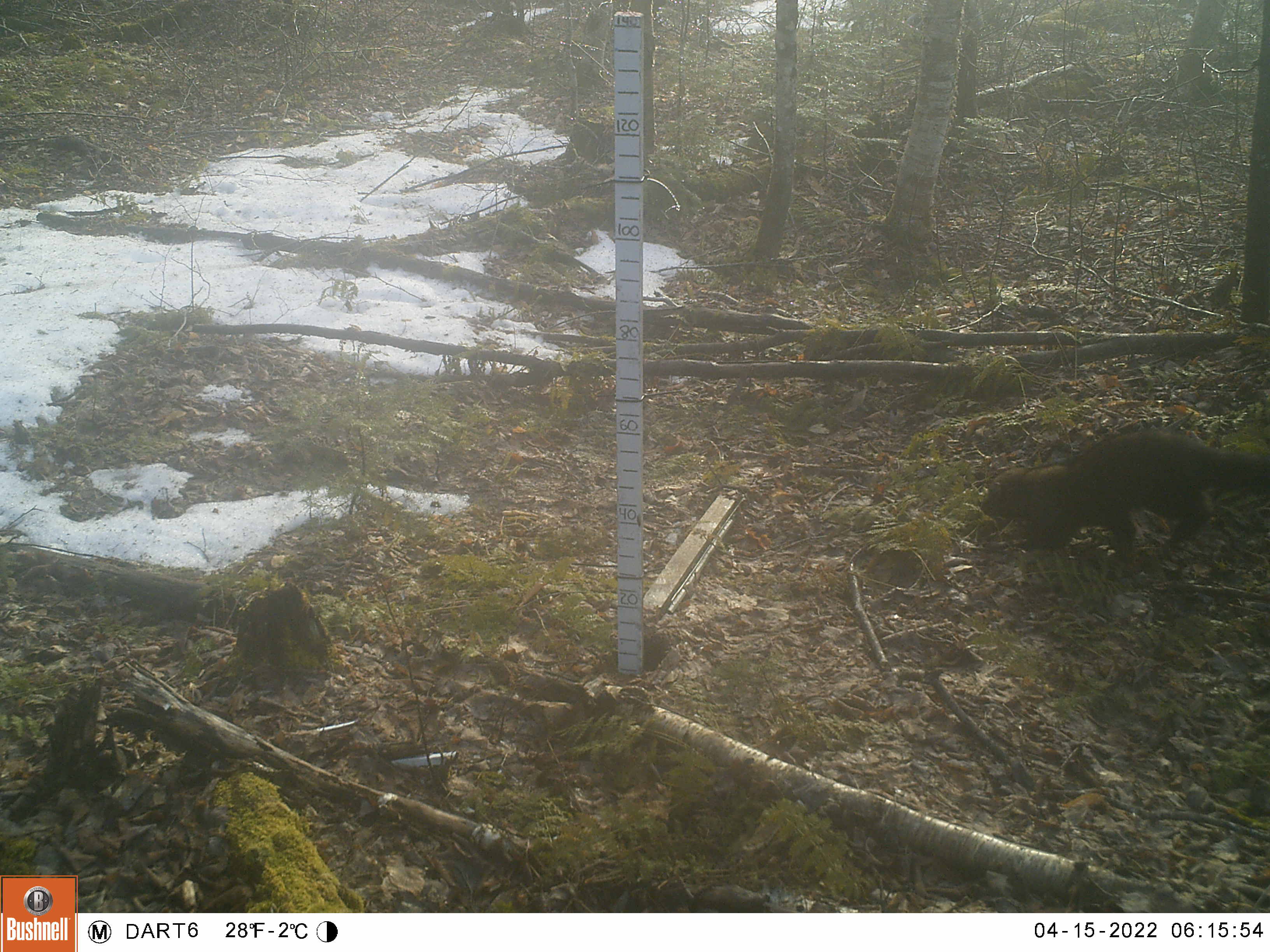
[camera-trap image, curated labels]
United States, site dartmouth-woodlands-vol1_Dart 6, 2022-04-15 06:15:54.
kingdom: Animalia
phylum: Chordata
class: Mammalia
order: Carnivora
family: Mustelidae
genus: Pekania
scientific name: Pekania pennanti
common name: fisher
Fisher (Pekania pennanti).